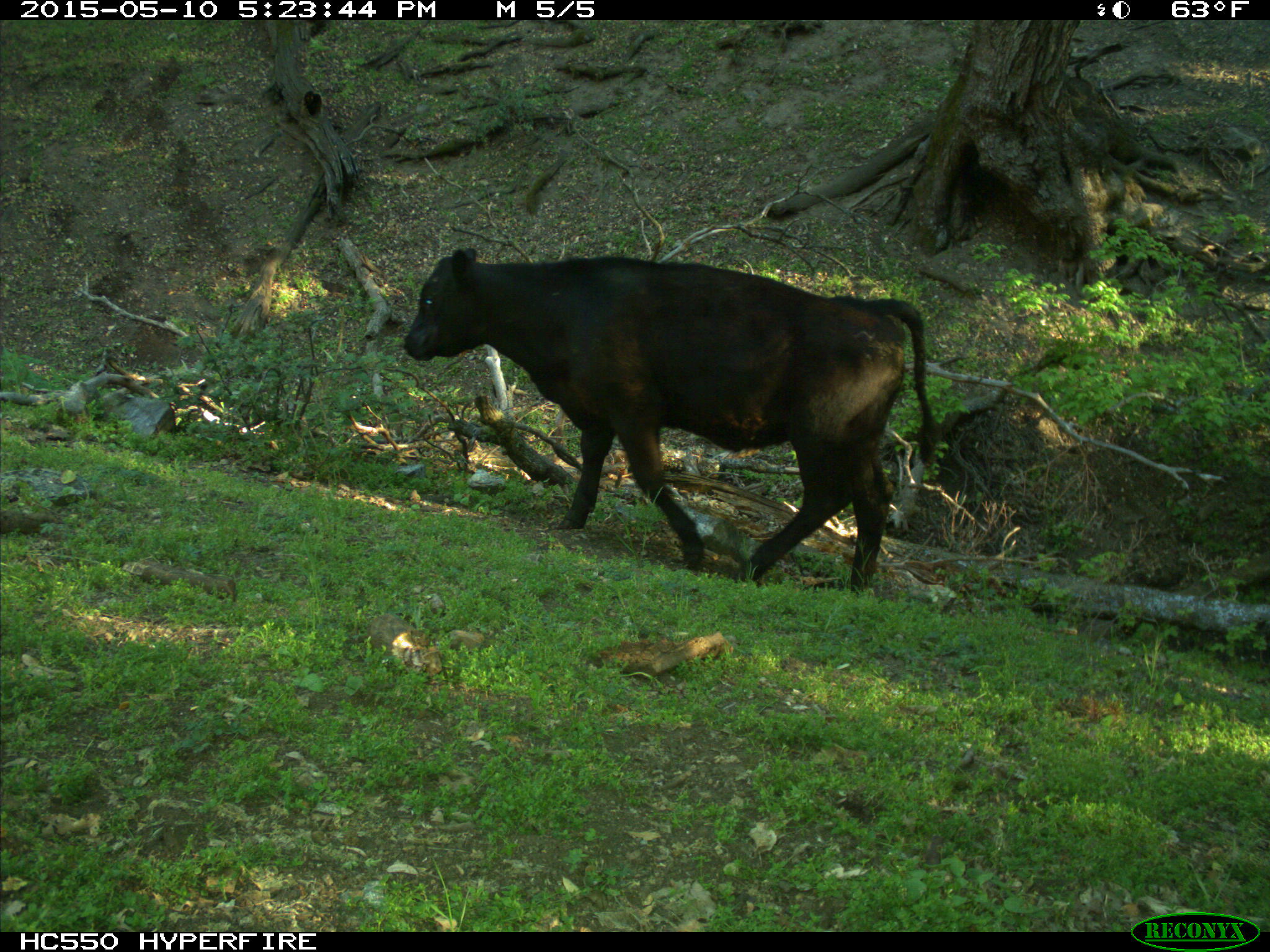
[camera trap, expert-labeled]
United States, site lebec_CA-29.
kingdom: Animalia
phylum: Chordata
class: Mammalia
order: Artiodactyla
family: Bovidae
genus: Bos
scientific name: Bos taurus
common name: domestic cow